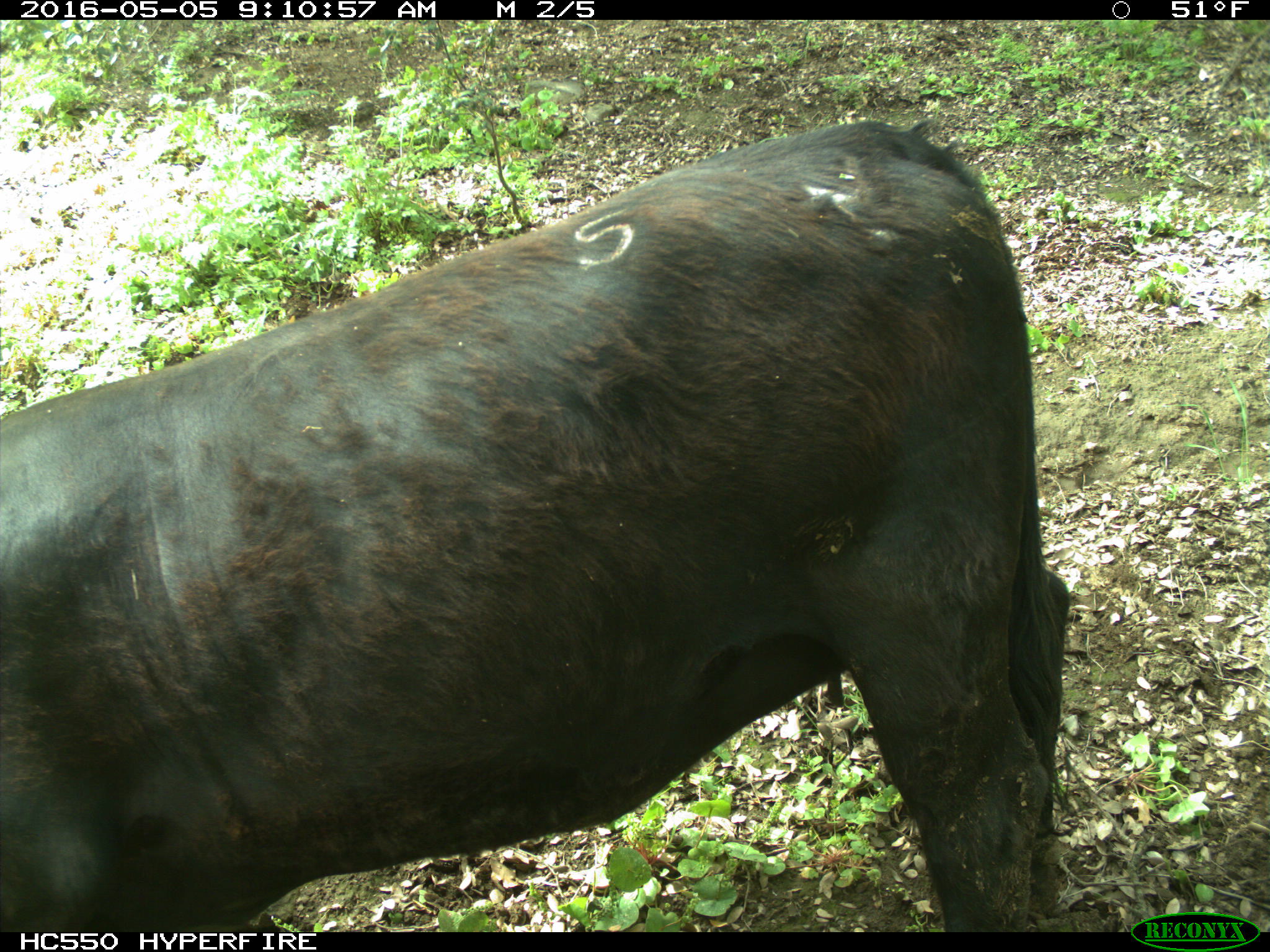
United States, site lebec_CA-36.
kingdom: Animalia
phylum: Chordata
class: Mammalia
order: Artiodactyla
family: Bovidae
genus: Bos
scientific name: Bos taurus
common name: domestic cow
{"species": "Bos taurus (domestic cow)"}